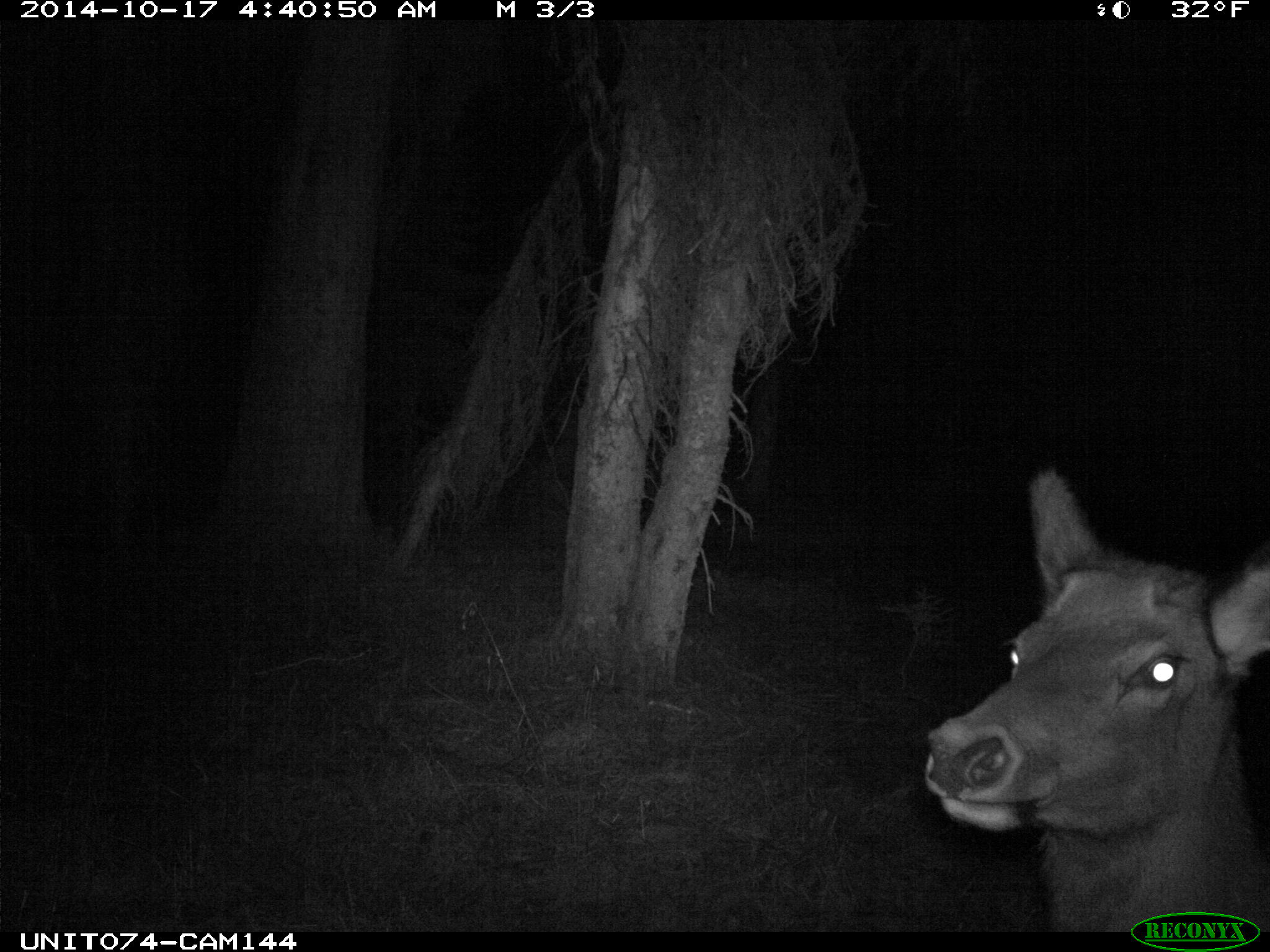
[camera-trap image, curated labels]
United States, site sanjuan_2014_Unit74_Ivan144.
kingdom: Animalia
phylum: Chordata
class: Mammalia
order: Artiodactyla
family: Cervidae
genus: Cervus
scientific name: Cervus elaphus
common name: red deer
Cervus elaphus (red deer).